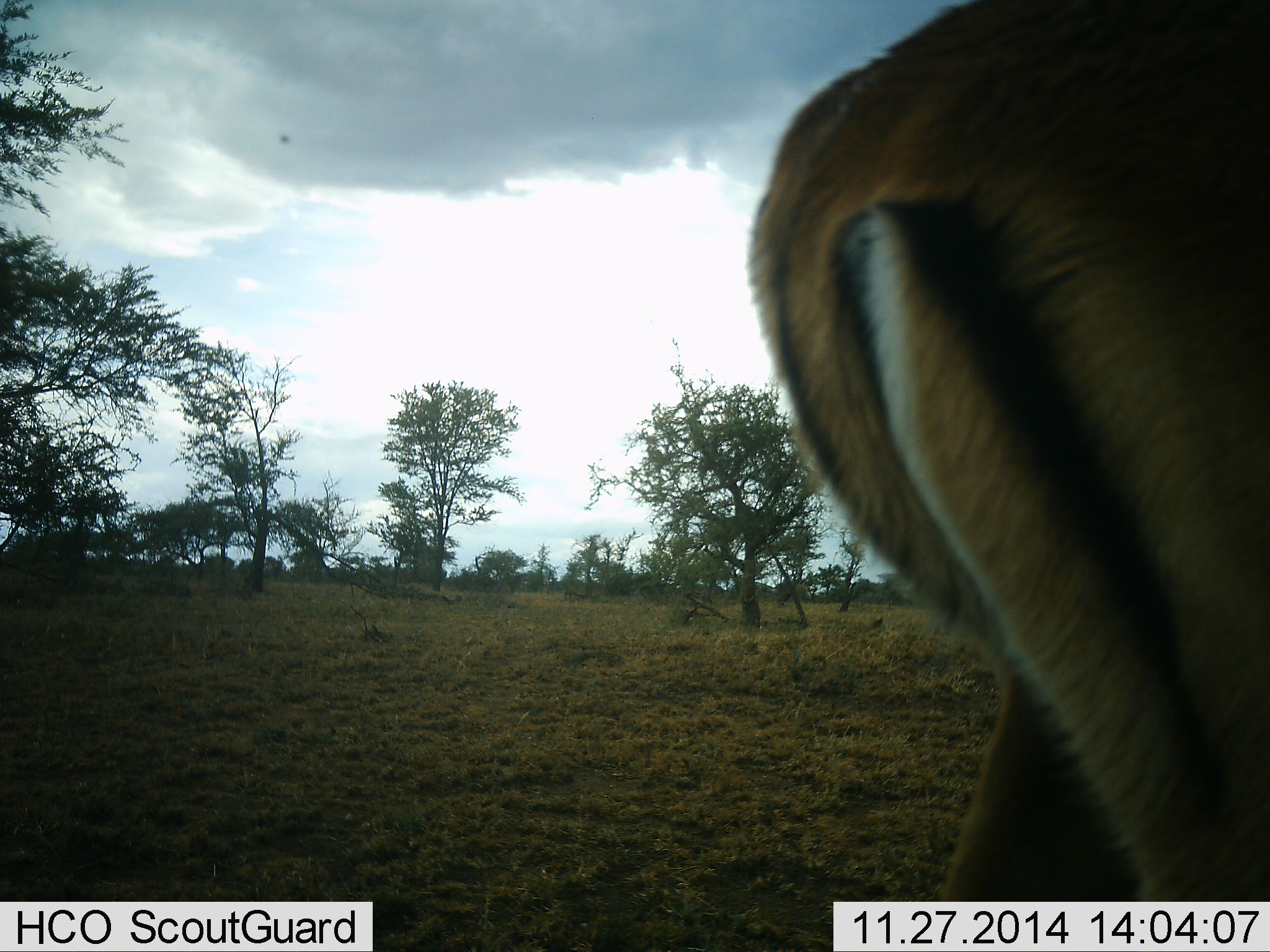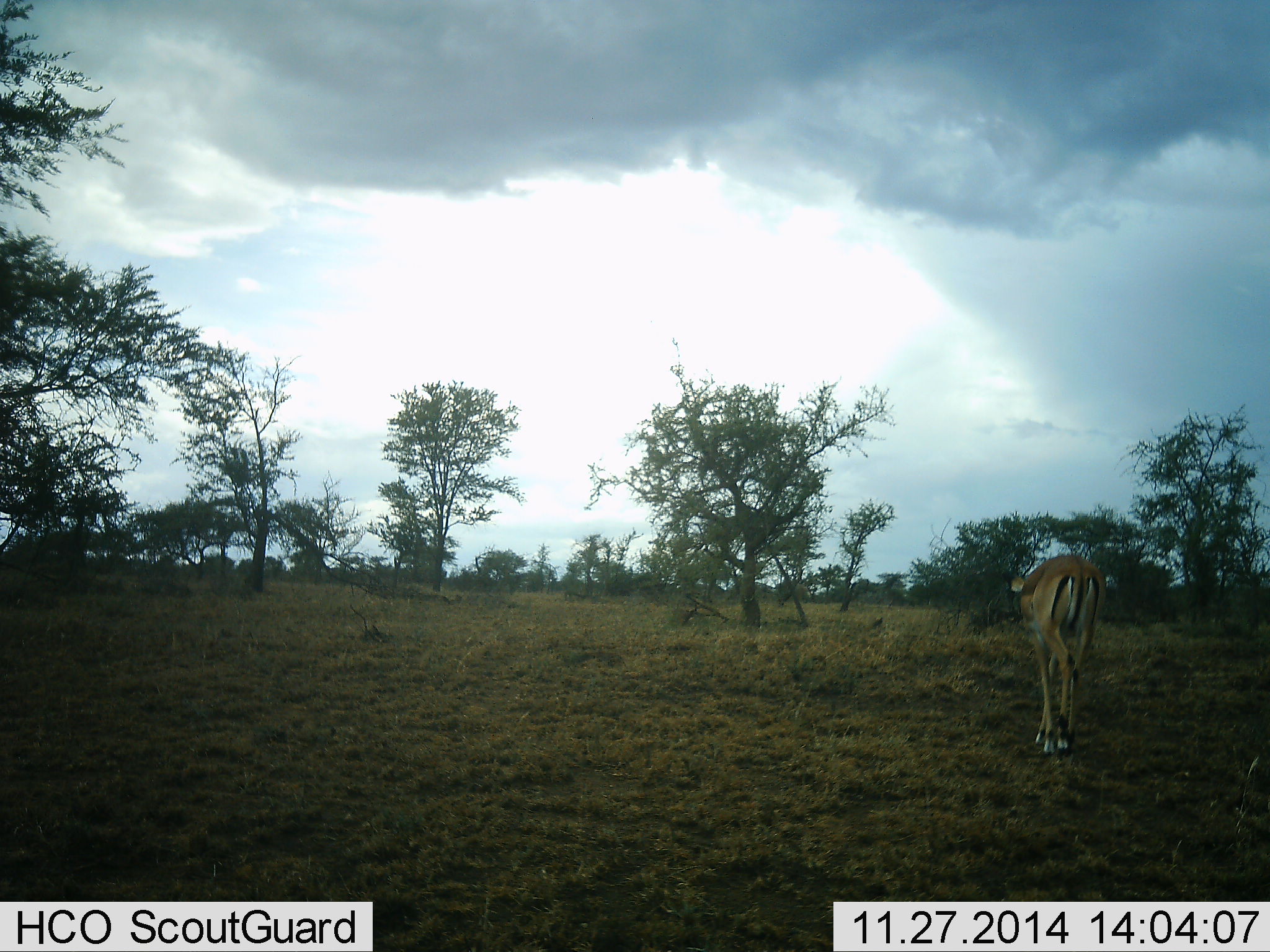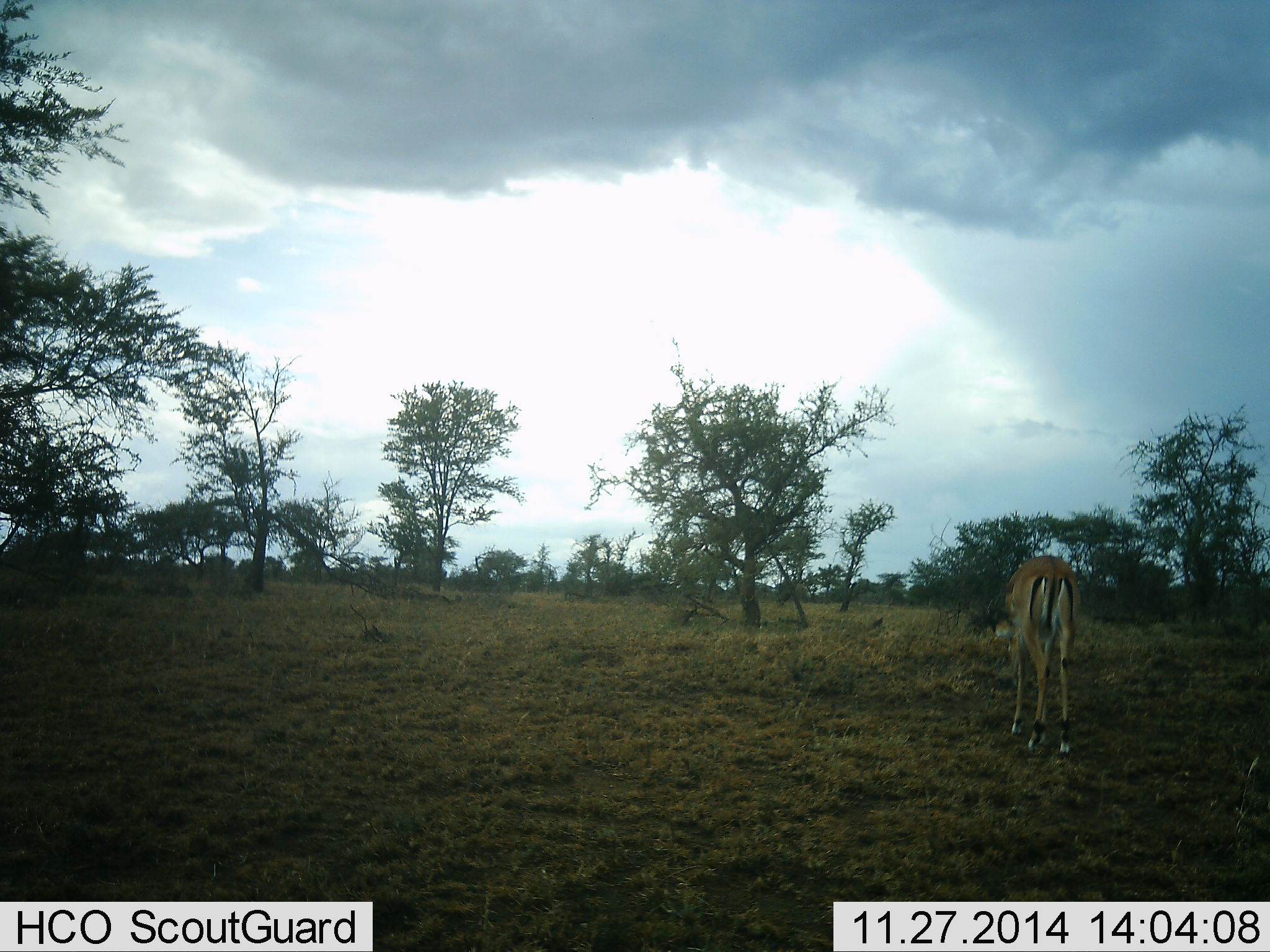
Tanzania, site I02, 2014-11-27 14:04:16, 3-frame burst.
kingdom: Animalia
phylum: Chordata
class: Mammalia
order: Artiodactyla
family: Bovidae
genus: Aepyceros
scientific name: Aepyceros melampus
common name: impala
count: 2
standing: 20%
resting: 0%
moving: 90%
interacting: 0%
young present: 0%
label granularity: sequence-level